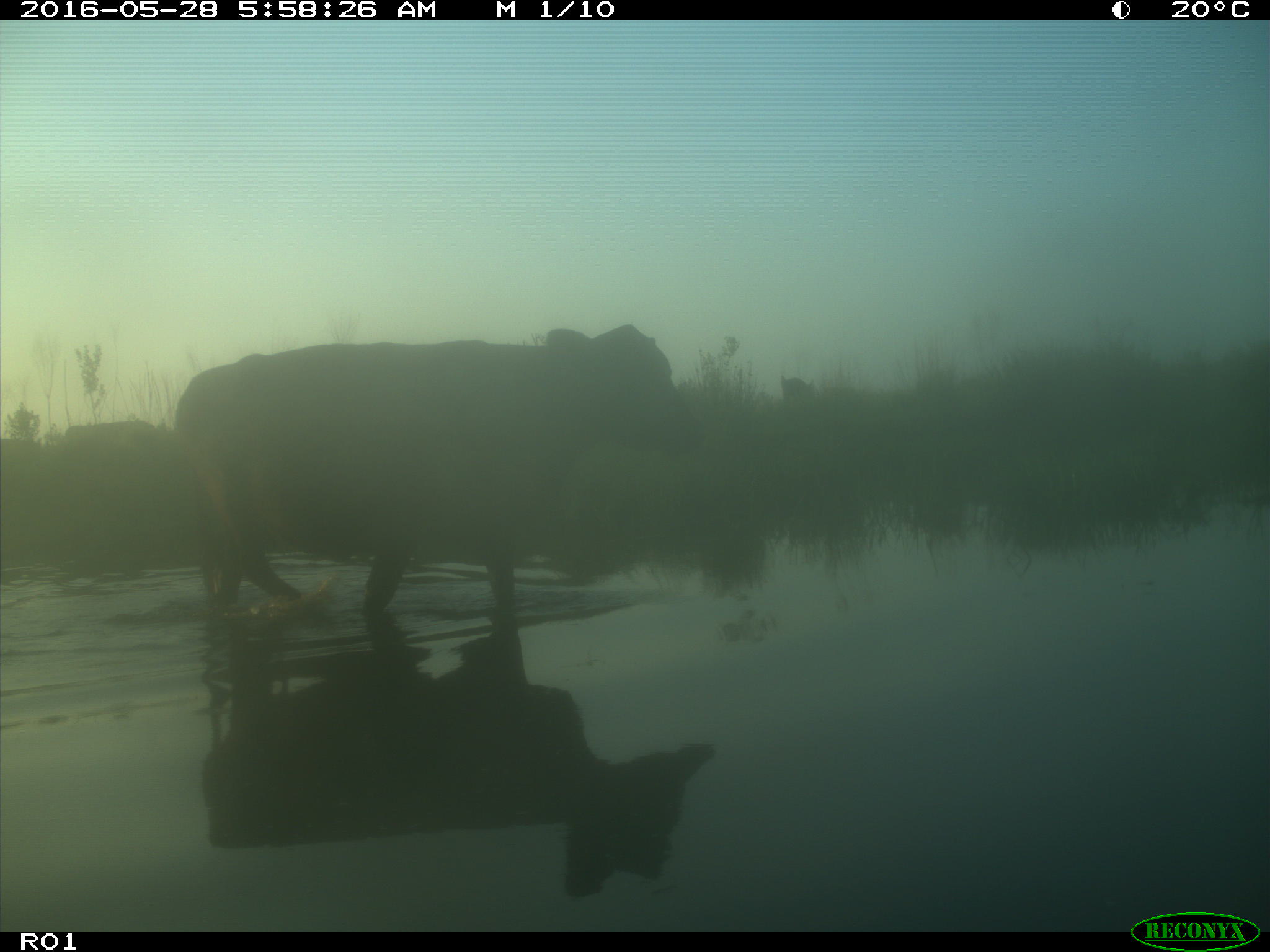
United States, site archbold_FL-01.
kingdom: Animalia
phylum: Chordata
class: Mammalia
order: Artiodactyla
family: Bovidae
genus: Bos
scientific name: Bos taurus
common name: domestic cow